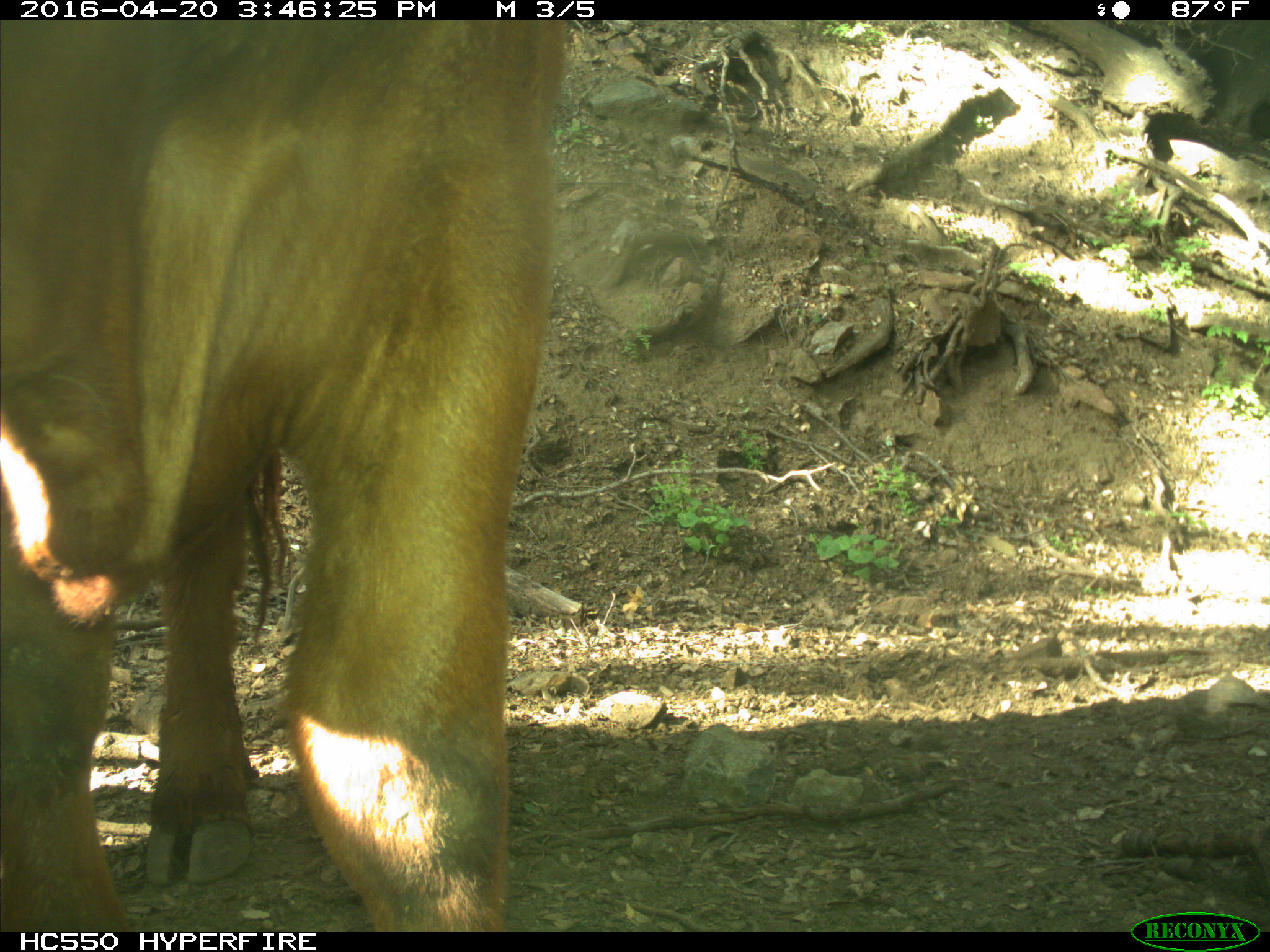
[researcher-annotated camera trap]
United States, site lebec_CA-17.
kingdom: Animalia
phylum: Chordata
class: Mammalia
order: Artiodactyla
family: Bovidae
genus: Bos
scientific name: Bos taurus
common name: domestic cow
Bos taurus (domestic cow).